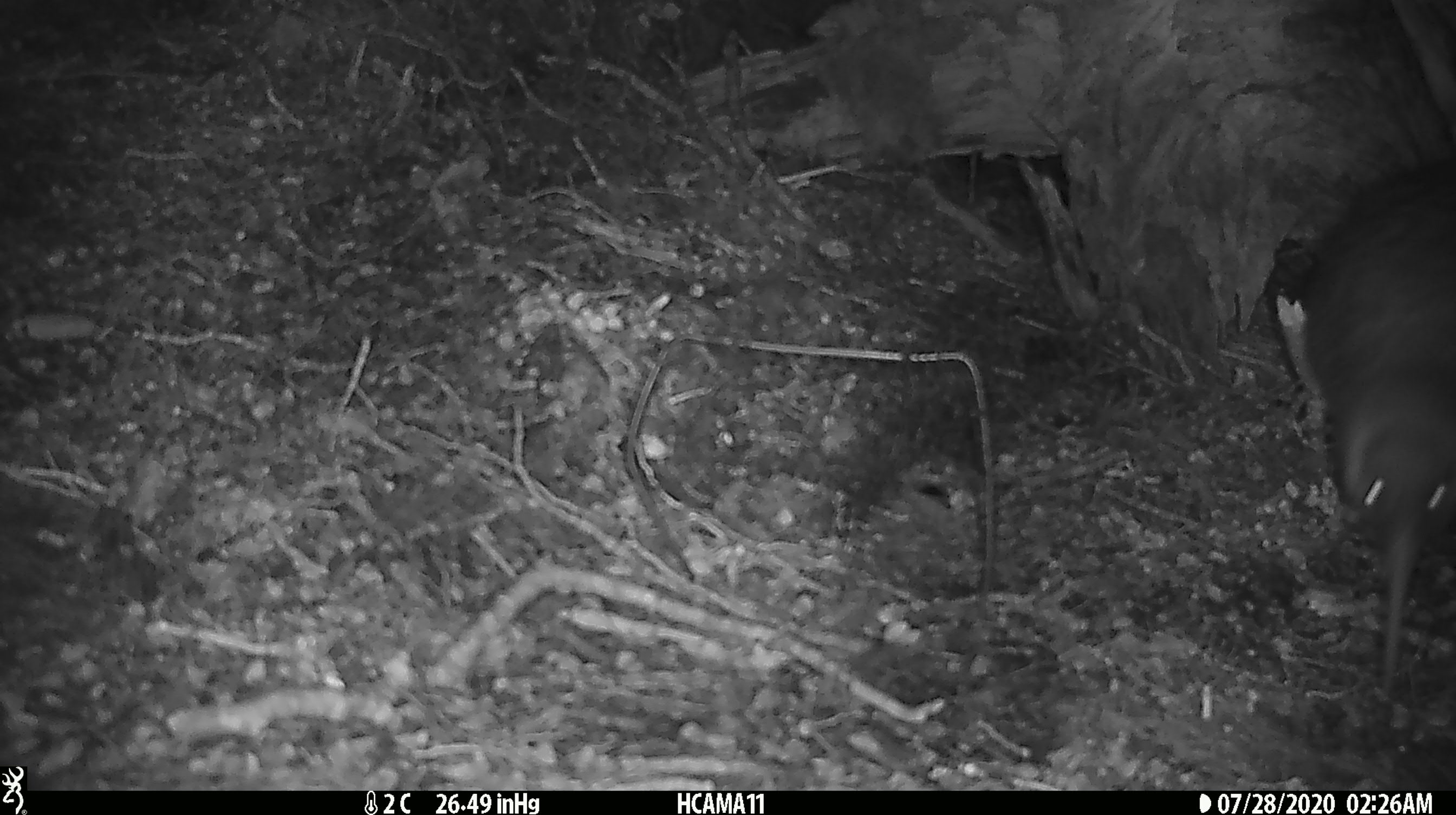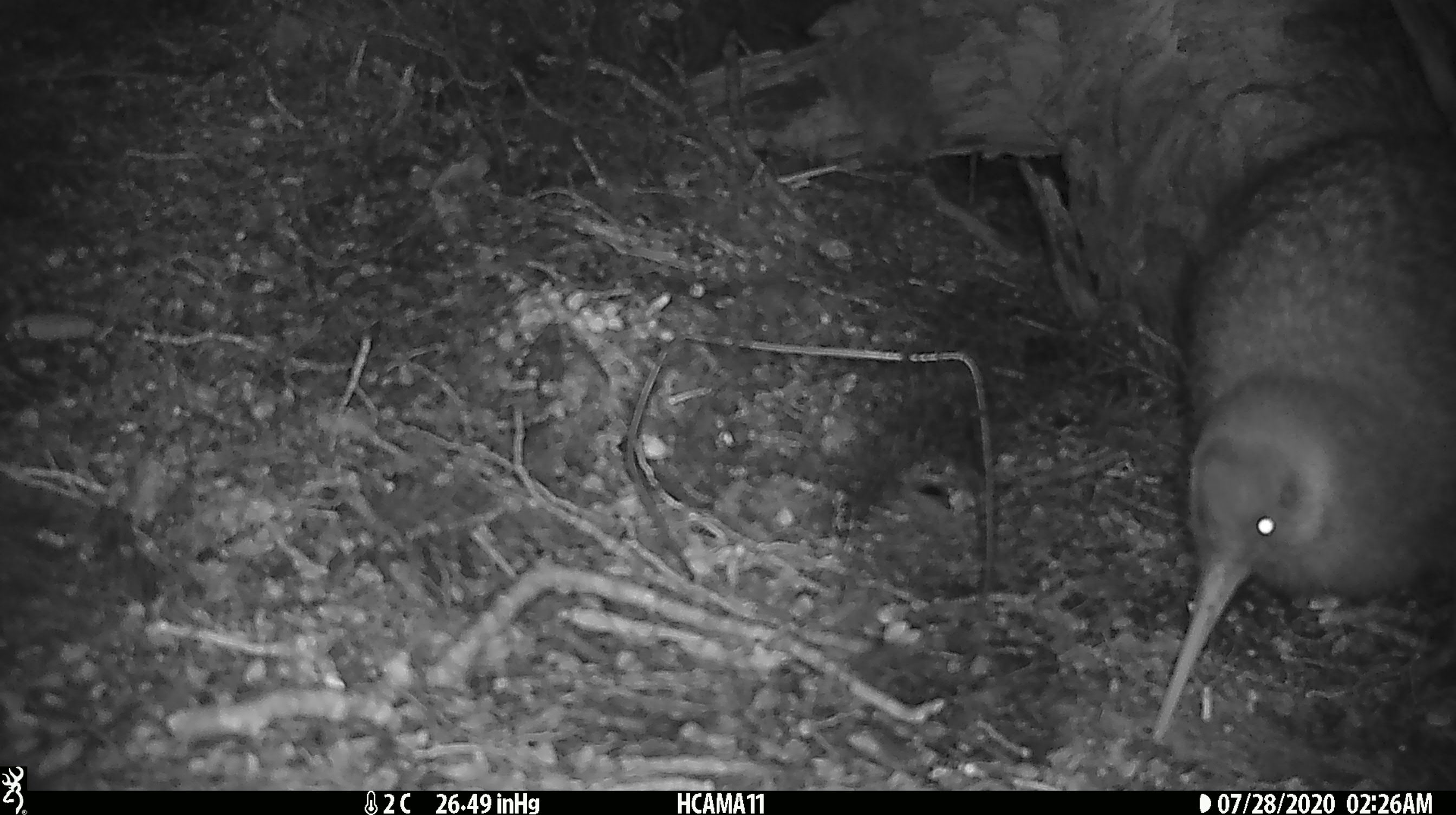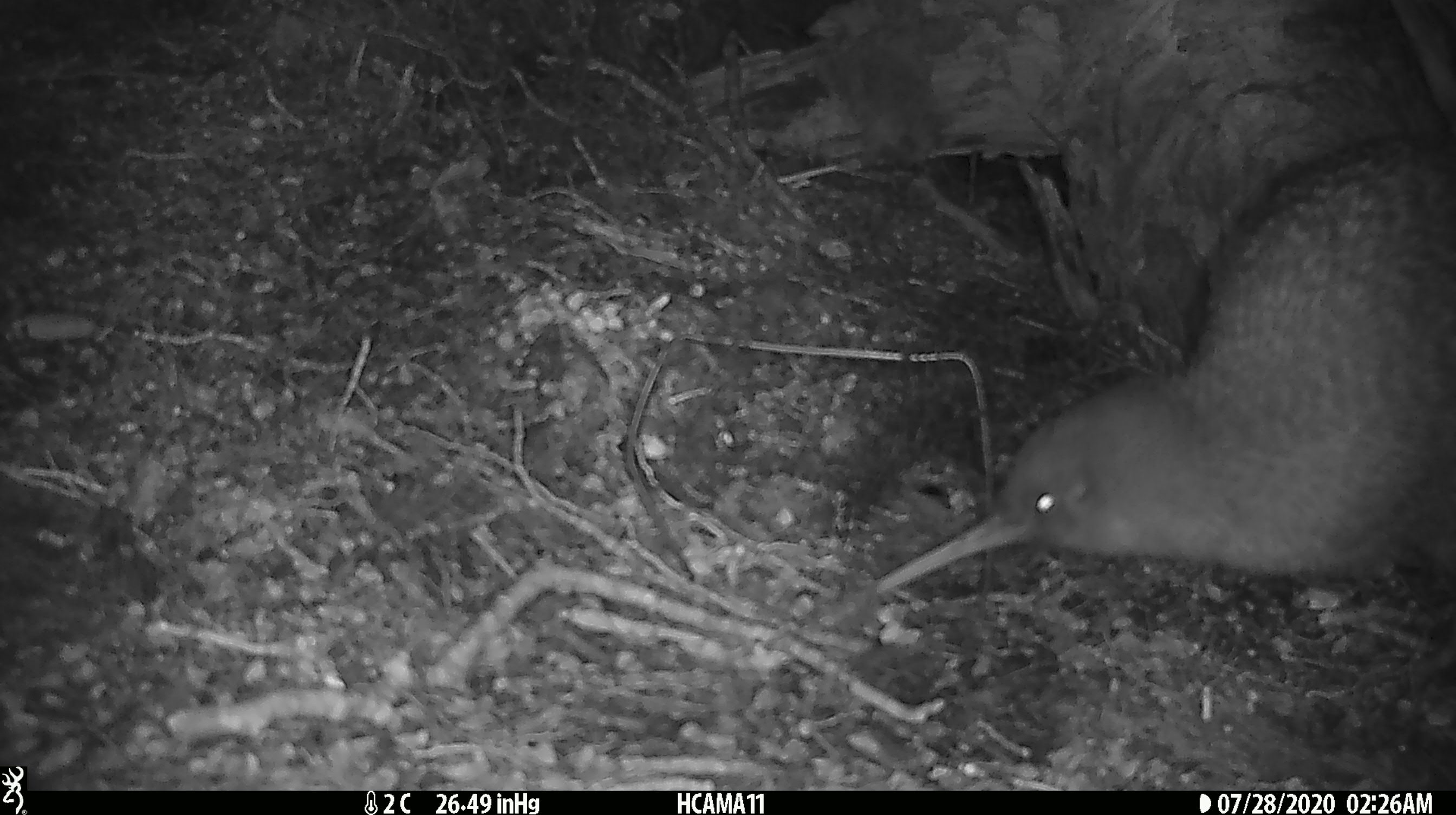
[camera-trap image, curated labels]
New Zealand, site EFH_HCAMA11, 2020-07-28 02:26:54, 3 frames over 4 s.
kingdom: Animalia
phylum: Chordata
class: Aves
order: Apterygiformes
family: Apterygidae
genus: Apteryx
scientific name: Apteryx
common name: kiwi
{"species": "kiwi (Apteryx)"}